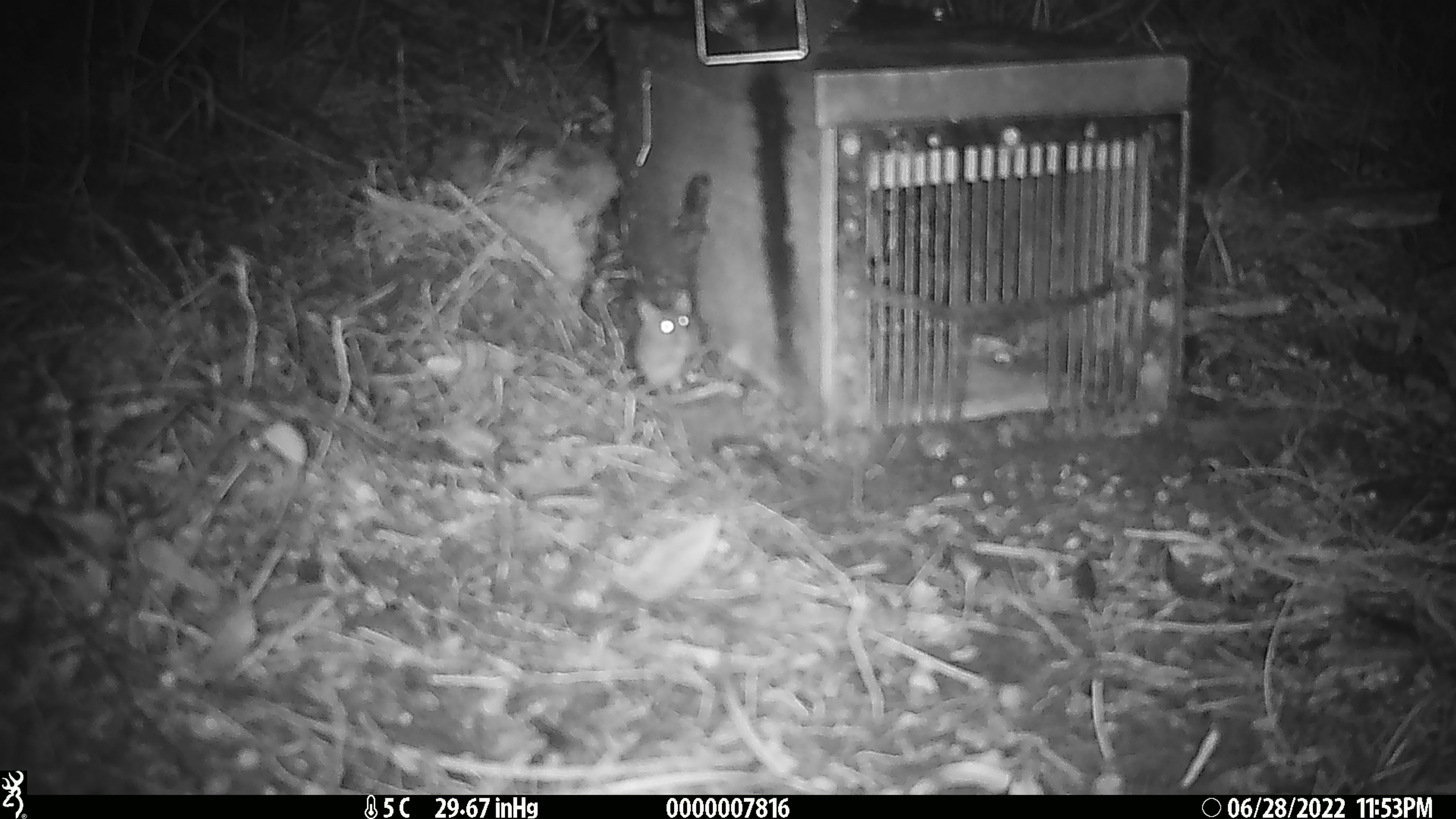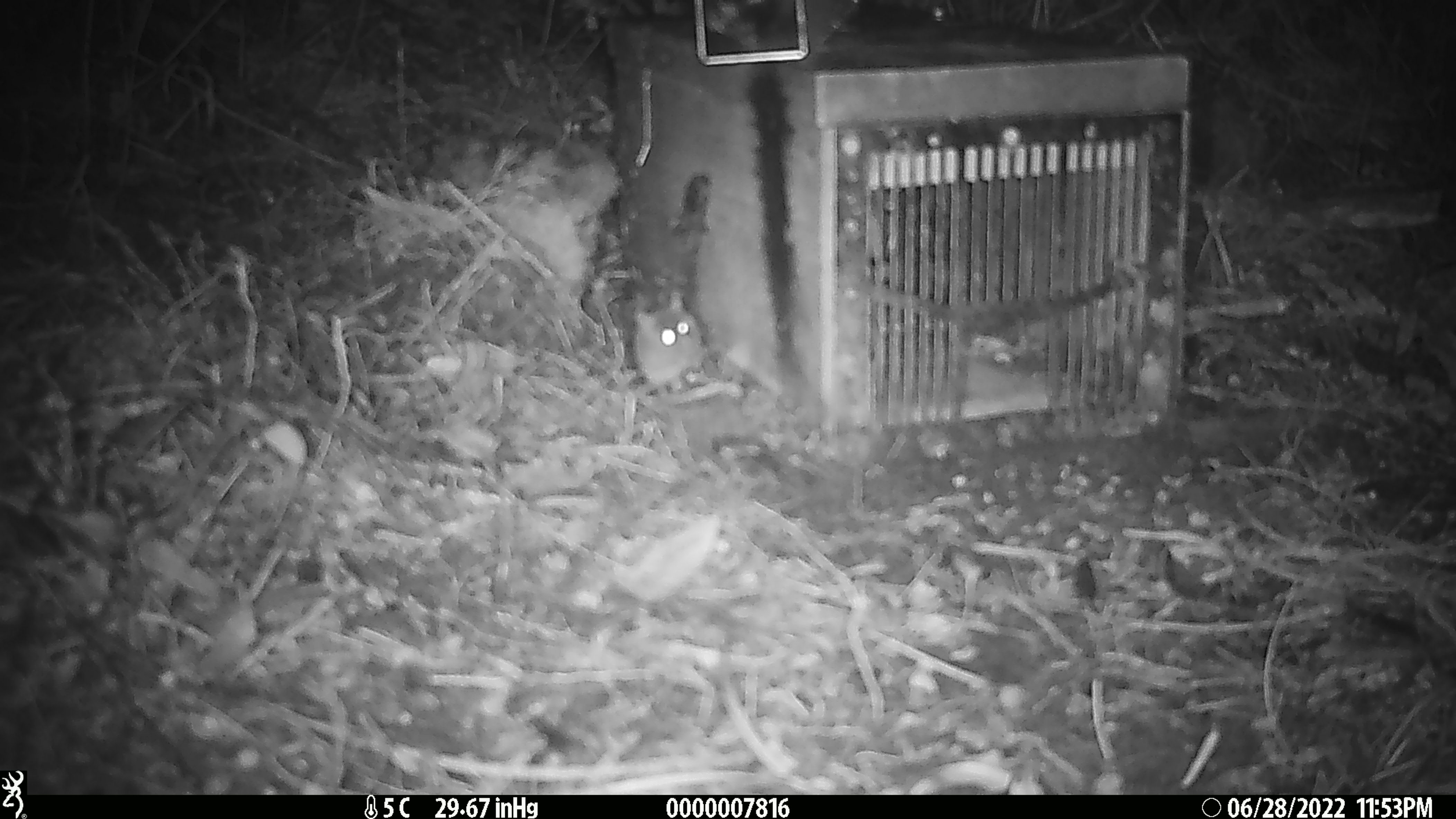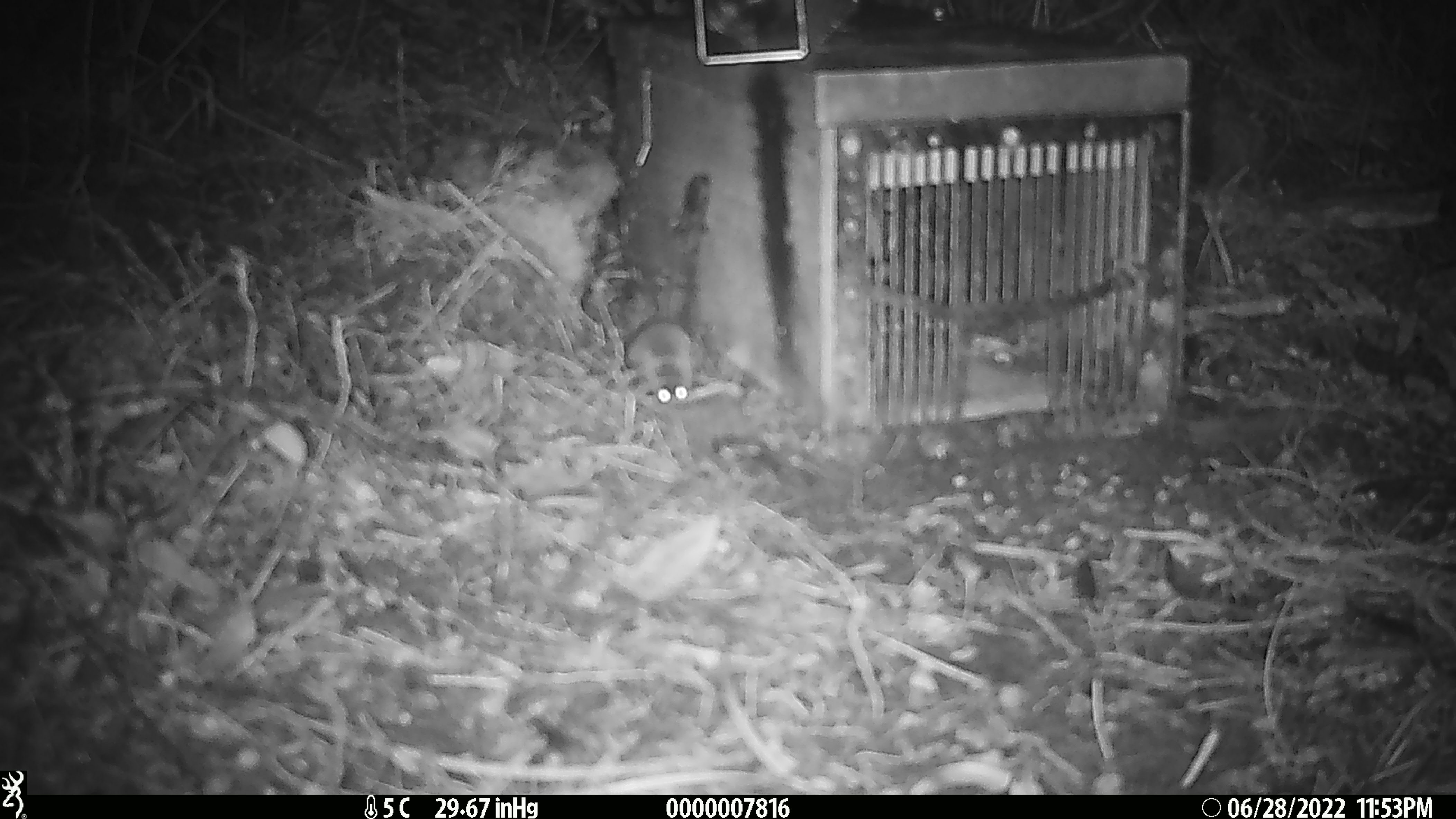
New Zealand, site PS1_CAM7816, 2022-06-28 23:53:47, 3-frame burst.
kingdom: Animalia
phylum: Chordata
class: Mammalia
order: Rodentia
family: Muridae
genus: Mus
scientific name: Mus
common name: mouse